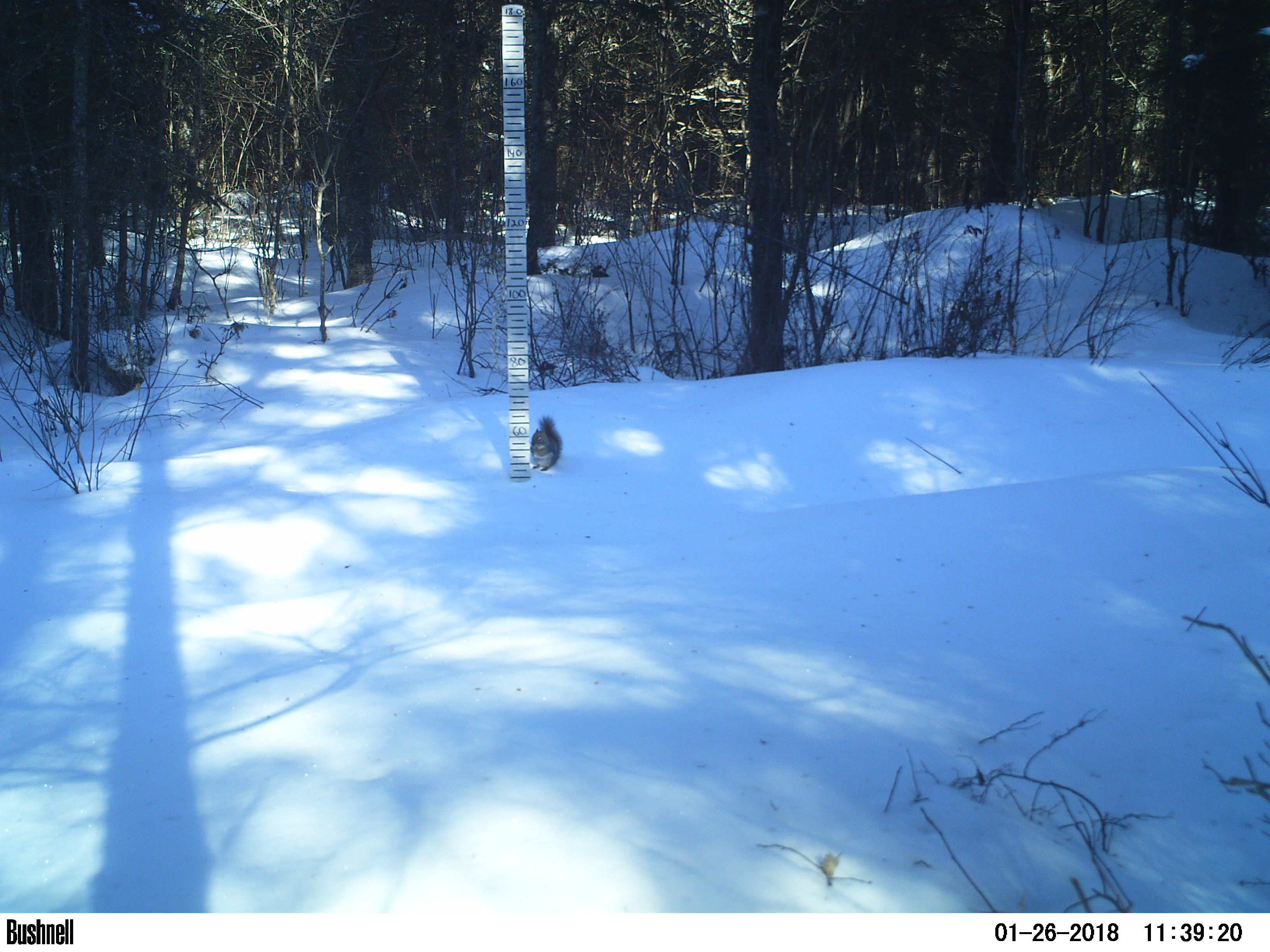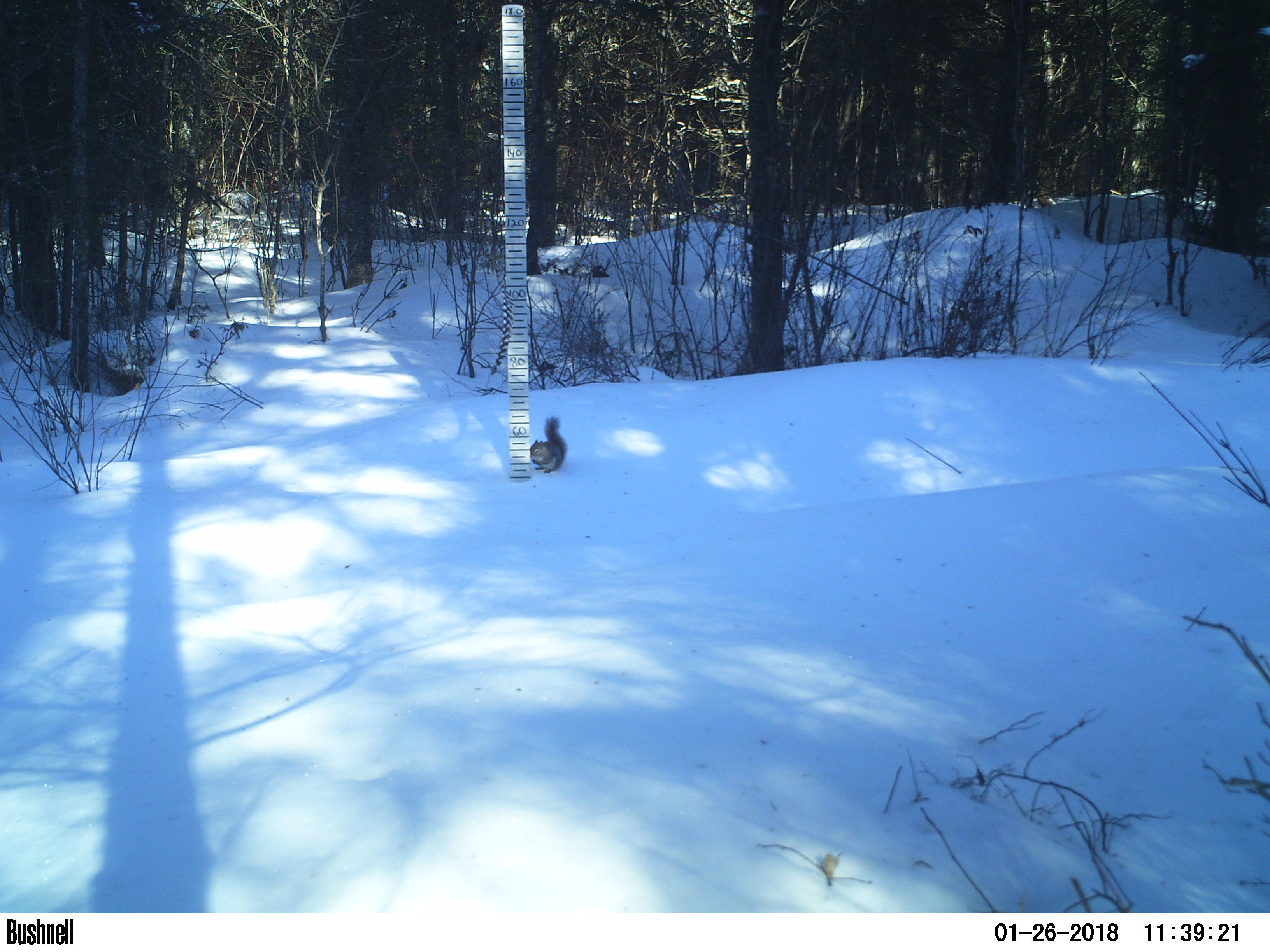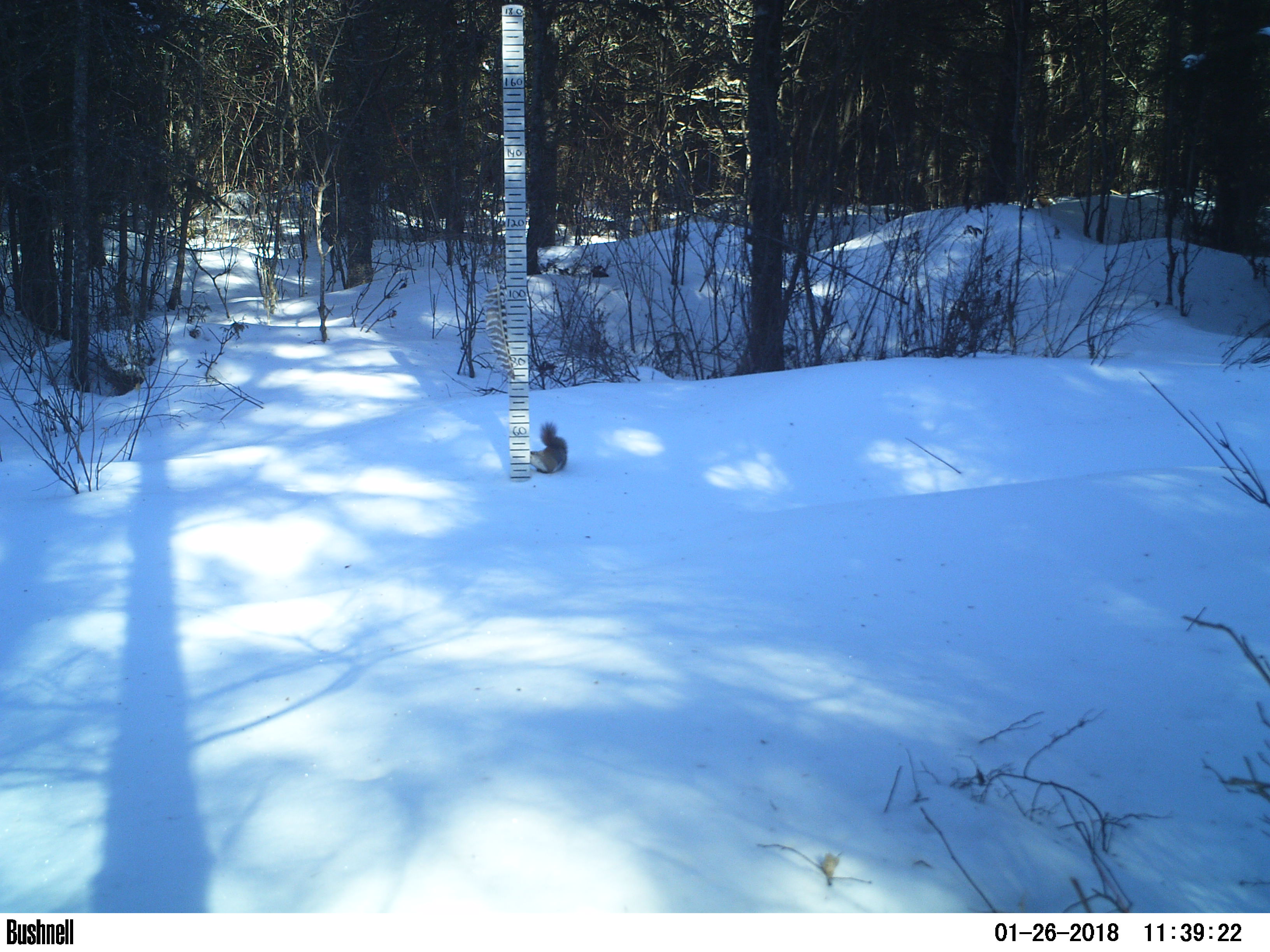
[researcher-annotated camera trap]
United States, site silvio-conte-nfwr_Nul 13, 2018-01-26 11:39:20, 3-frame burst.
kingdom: Animalia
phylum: Chordata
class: Mammalia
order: Rodentia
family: Sciuridae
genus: Tamiasciurus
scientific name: Tamiasciurus hudsonicus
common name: red squirrel